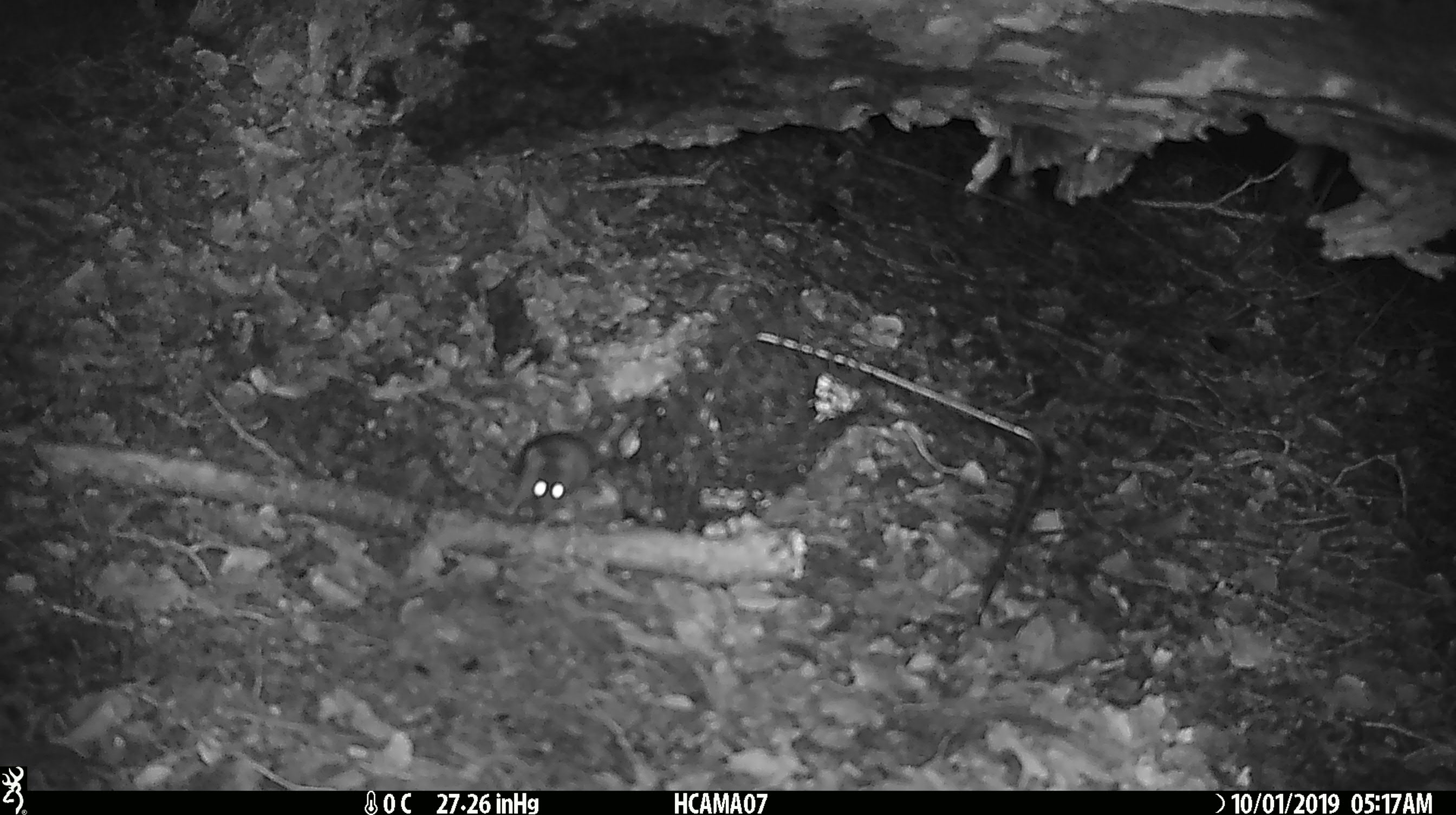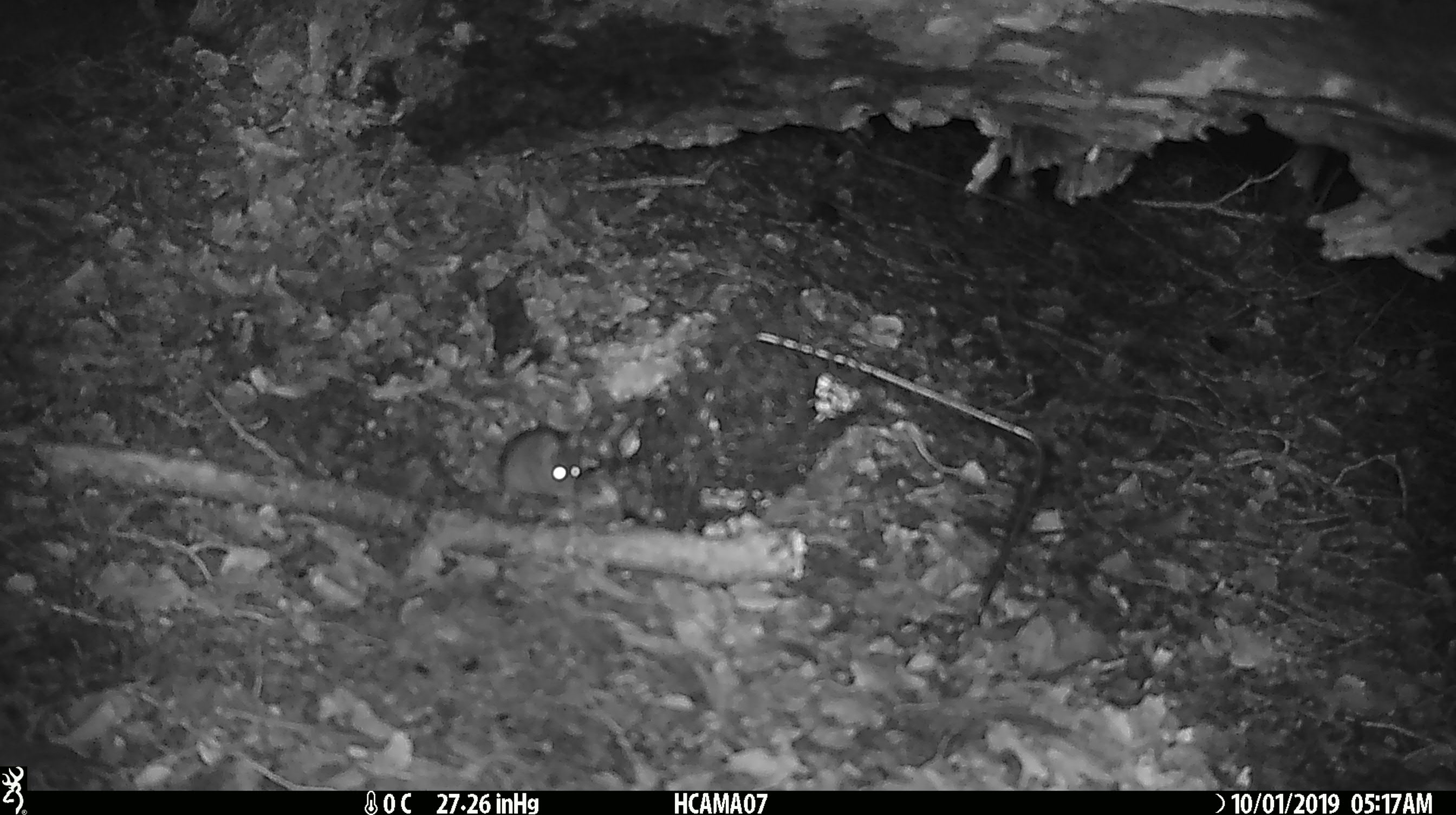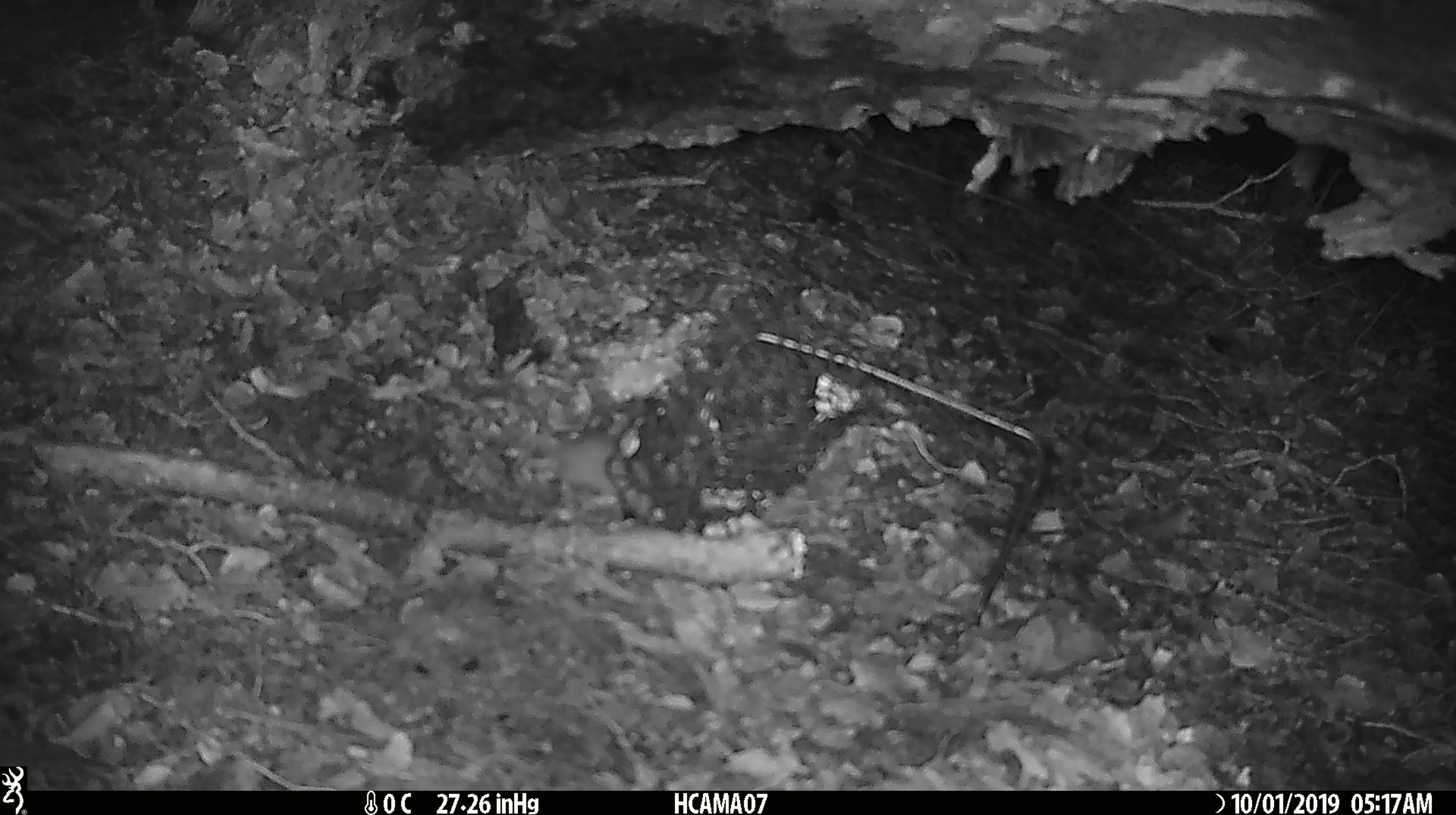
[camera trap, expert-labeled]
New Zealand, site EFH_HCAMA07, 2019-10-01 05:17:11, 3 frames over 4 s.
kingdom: Animalia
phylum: Chordata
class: Mammalia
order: Rodentia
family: Muridae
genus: Mus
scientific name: Mus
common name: mouse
Mouse (Mus).